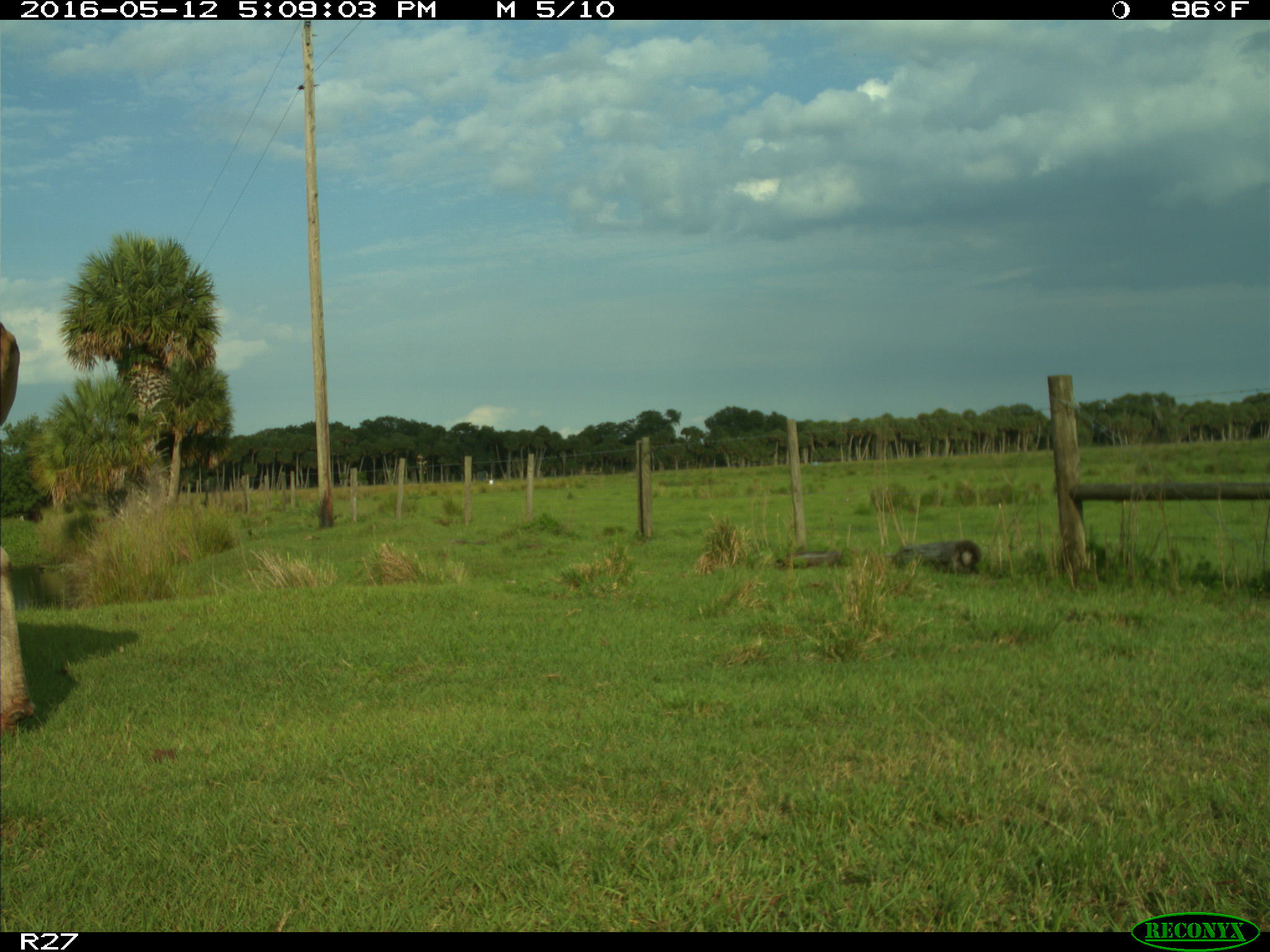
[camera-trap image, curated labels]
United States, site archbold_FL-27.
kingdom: Animalia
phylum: Chordata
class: Mammalia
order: Artiodactyla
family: Bovidae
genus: Bos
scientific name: Bos taurus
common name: domestic cow